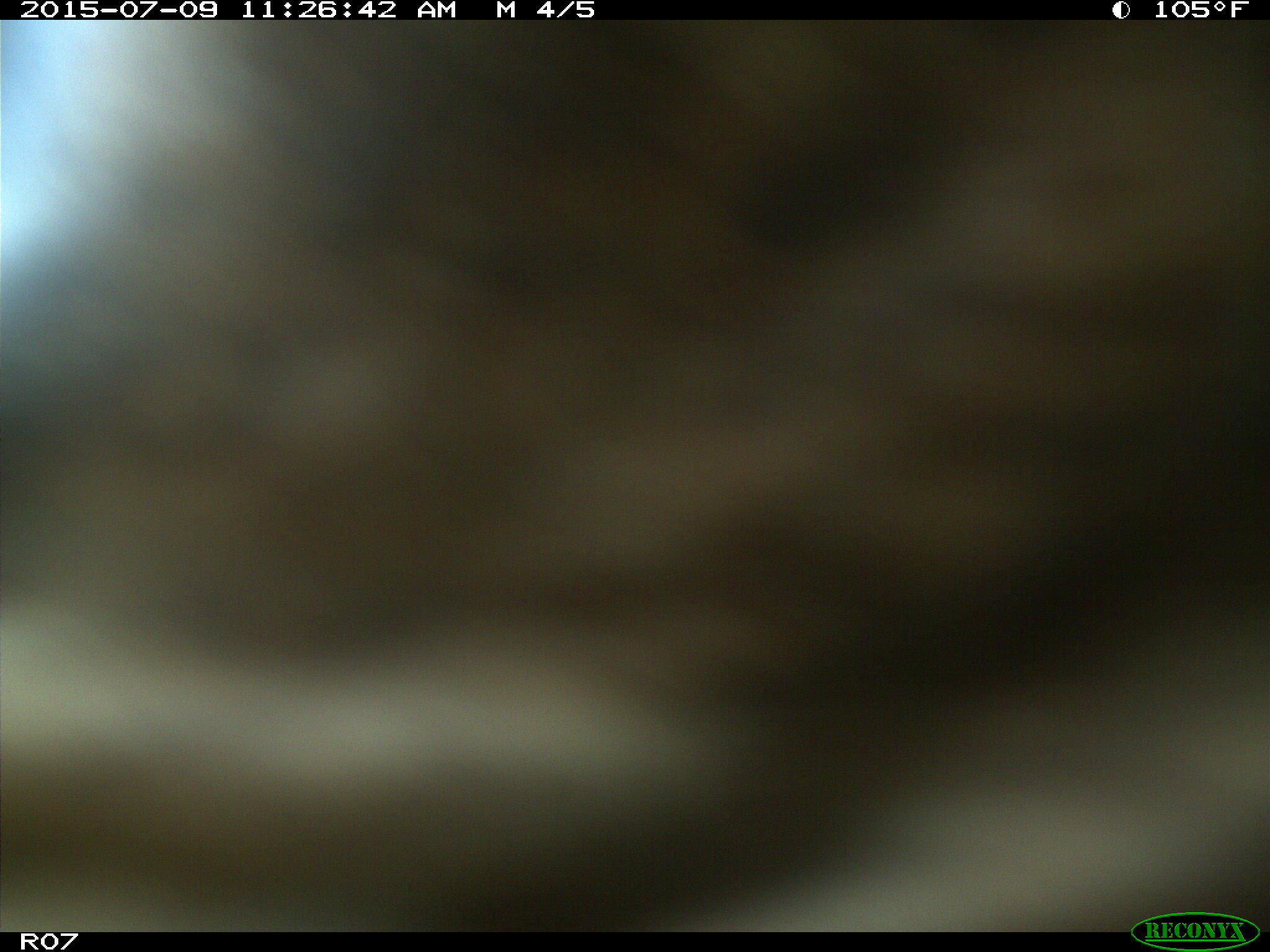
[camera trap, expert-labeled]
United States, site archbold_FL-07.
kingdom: Animalia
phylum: Chordata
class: Mammalia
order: Artiodactyla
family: Bovidae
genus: Bos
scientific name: Bos taurus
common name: domestic cow